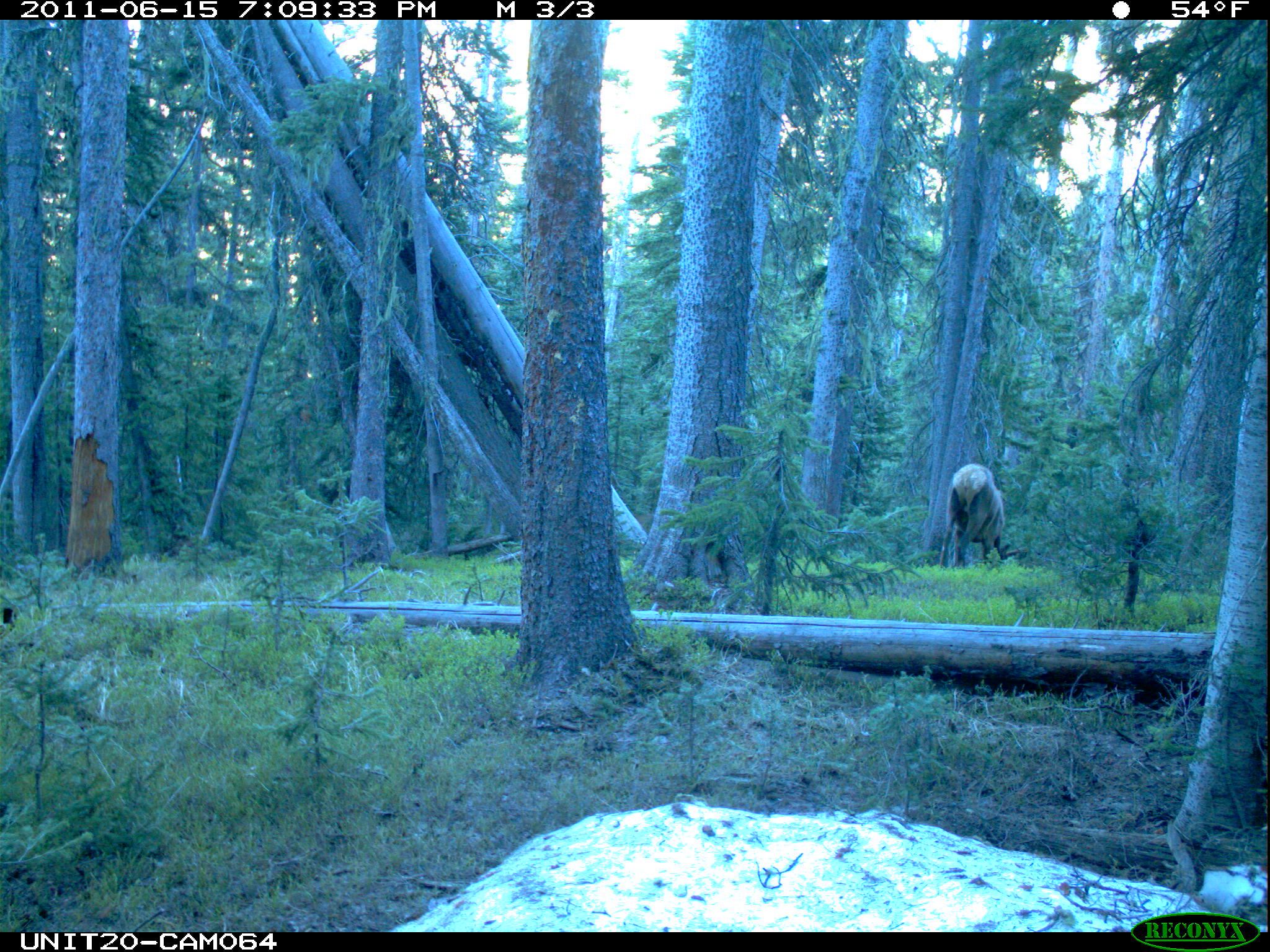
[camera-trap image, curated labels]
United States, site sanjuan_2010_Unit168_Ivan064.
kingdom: Animalia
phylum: Chordata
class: Mammalia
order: Artiodactyla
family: Cervidae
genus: Cervus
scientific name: Cervus elaphus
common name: red deer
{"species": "Cervus elaphus (red deer)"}